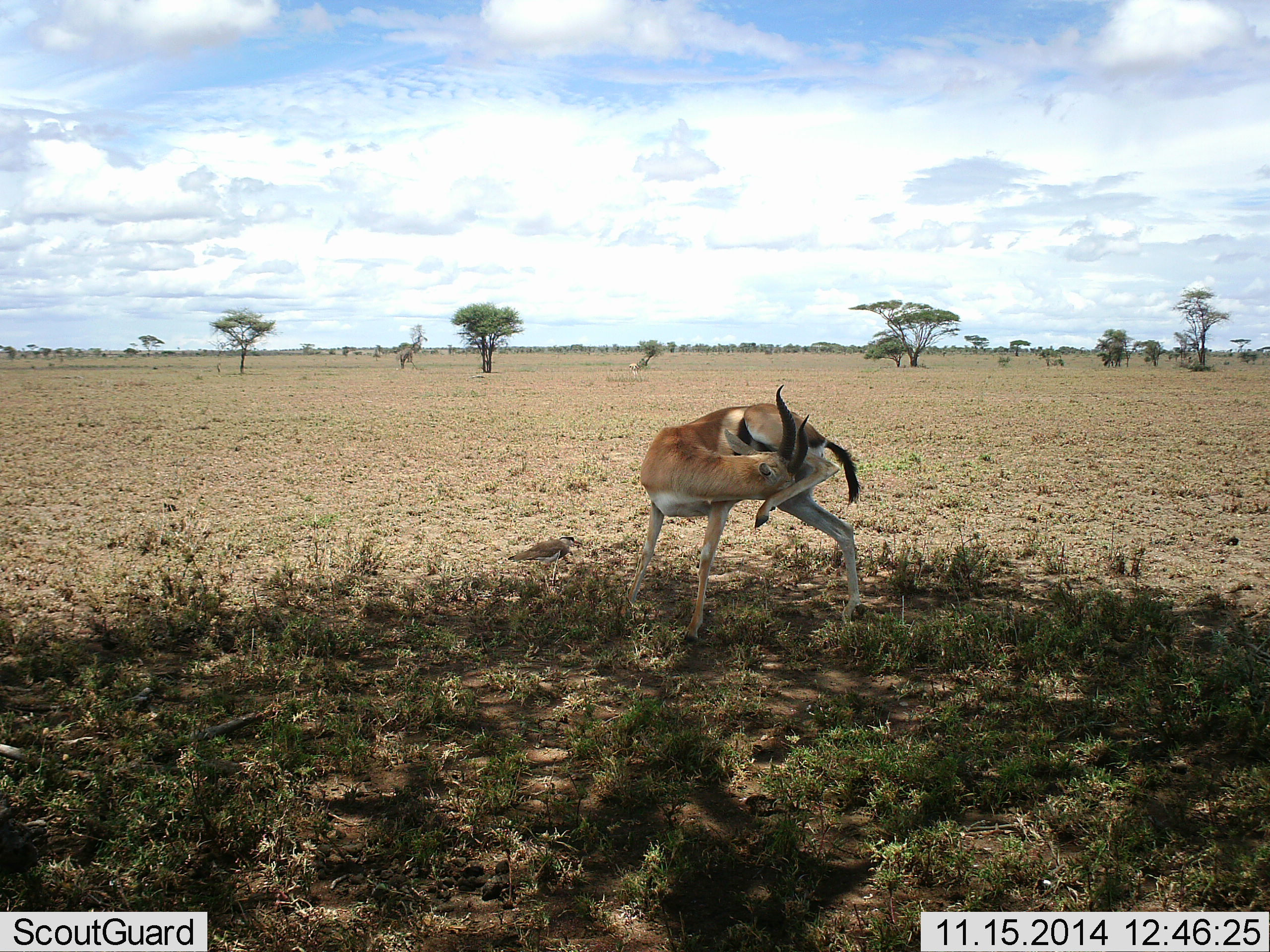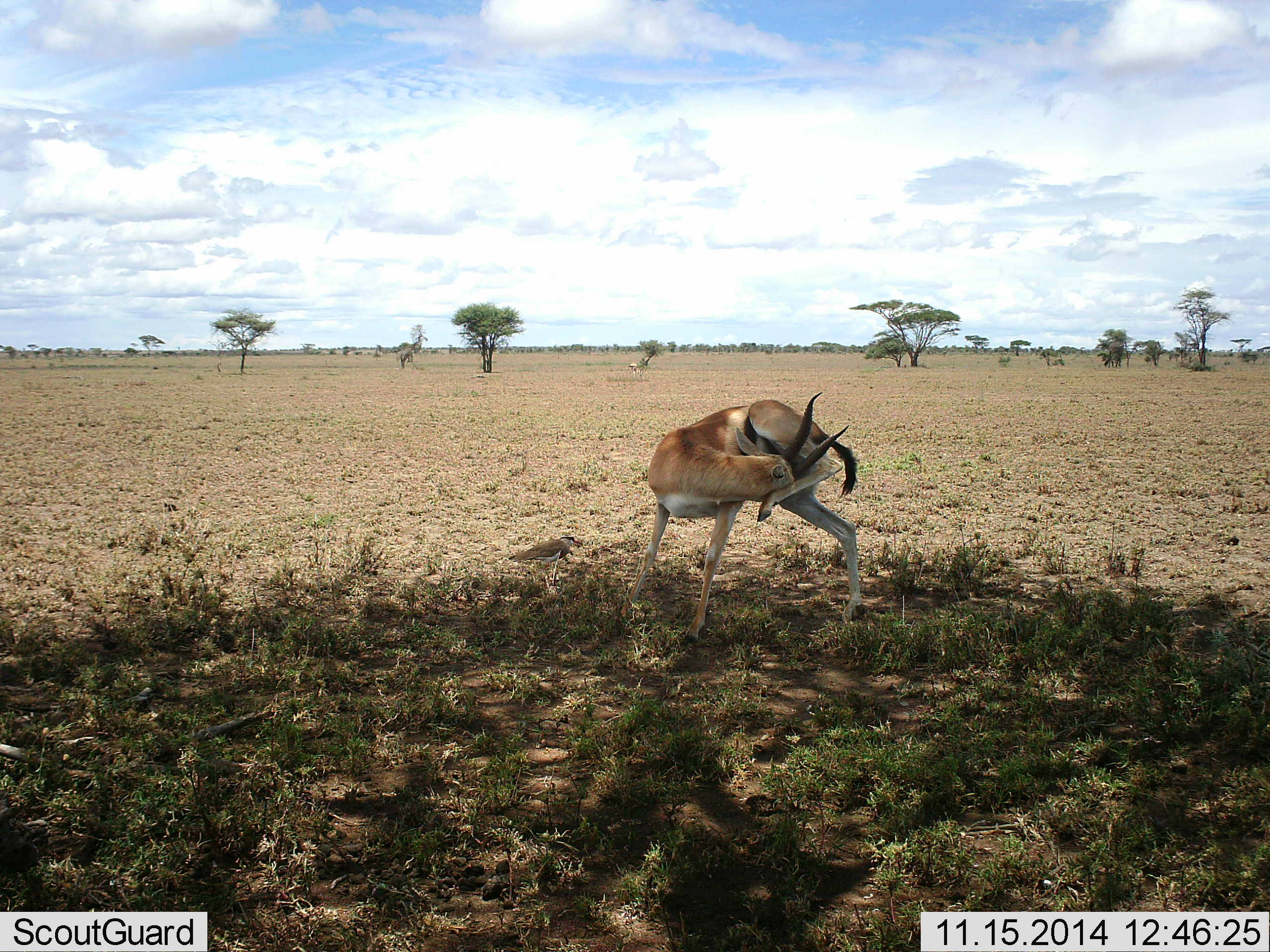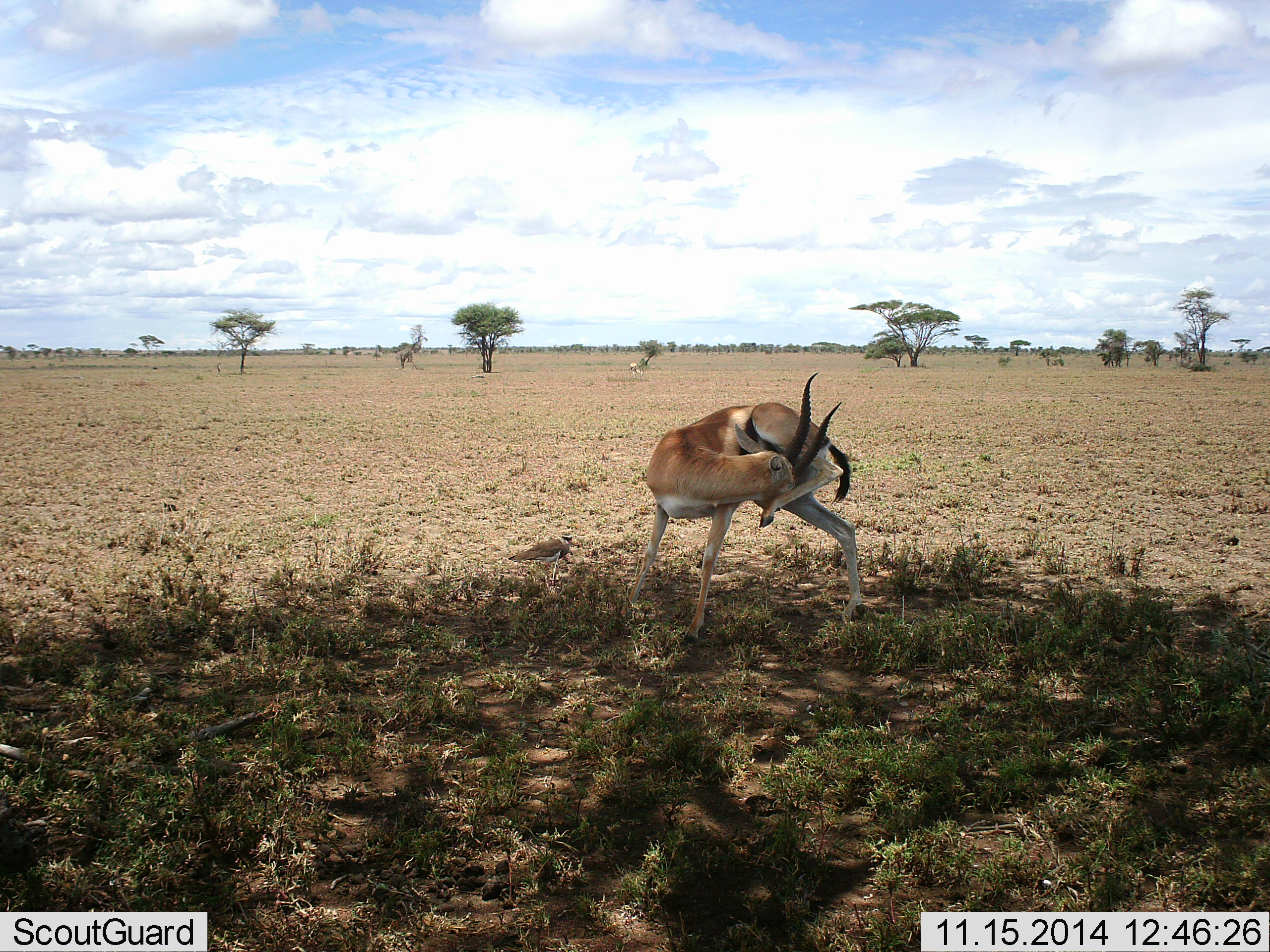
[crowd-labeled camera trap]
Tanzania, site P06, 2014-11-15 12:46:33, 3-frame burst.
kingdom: Animalia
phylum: Chordata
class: Mammalia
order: Artiodactyla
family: Bovidae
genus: Eudorcas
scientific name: Eudorcas thomsonii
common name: thomson's gazelle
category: gazellethomsons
Gazellethomsons (thomson's gazelle) (Eudorcas thomsonii), count 1. Behavior (volunteer vote fractions): standing 70%, resting 0%, moving 30%, interacting 20%. Young present (vote fraction): 0%. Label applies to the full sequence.